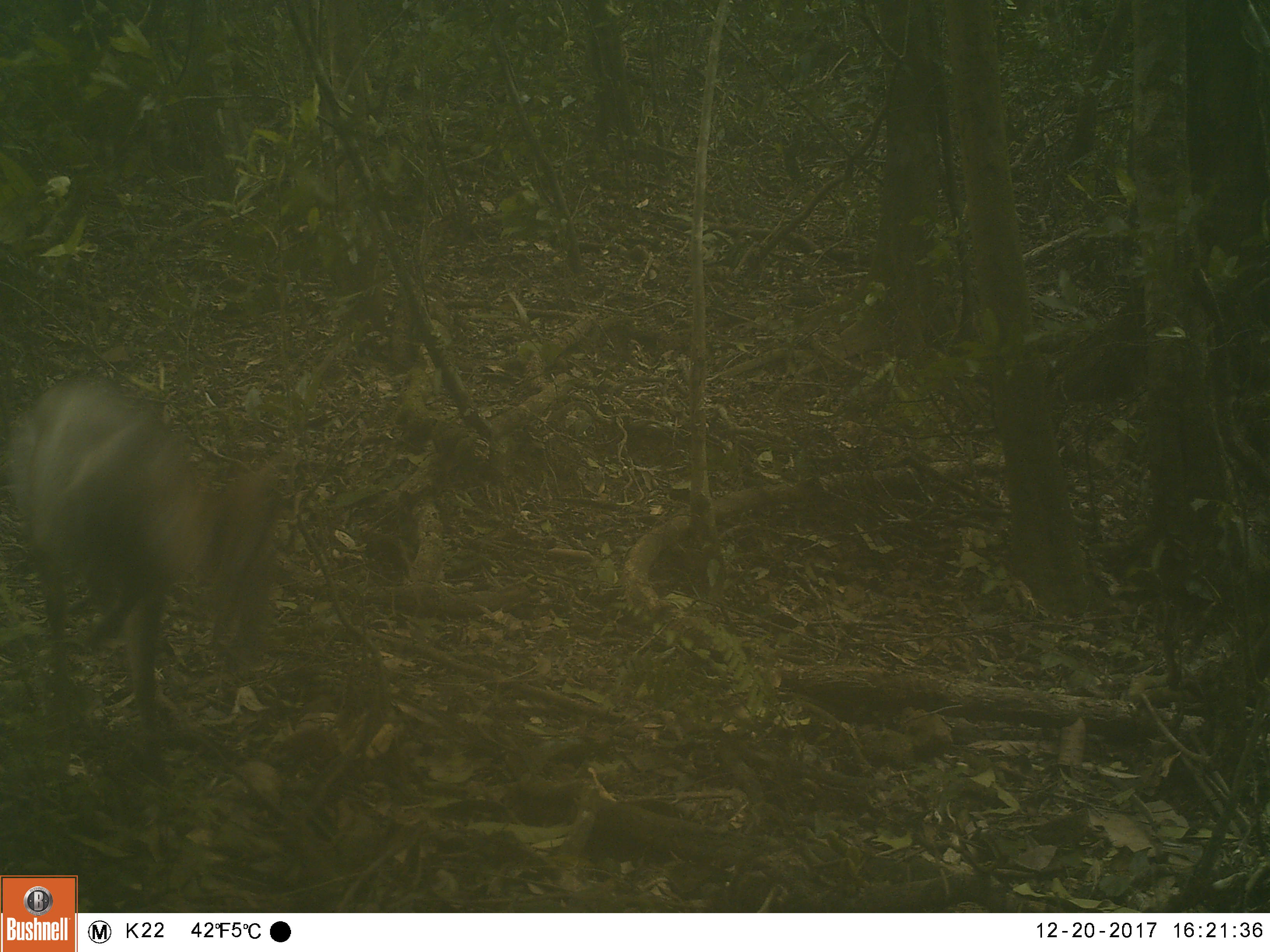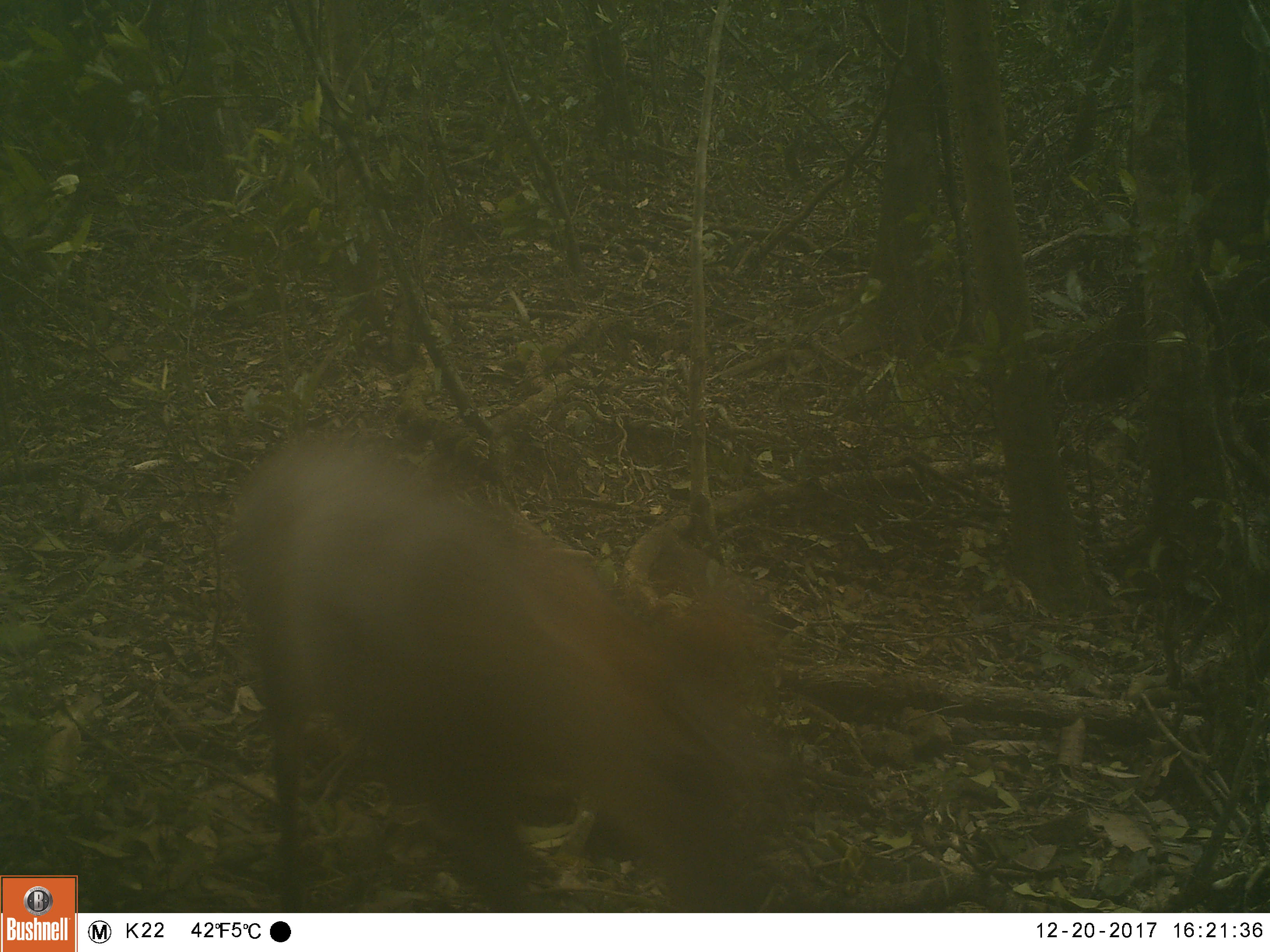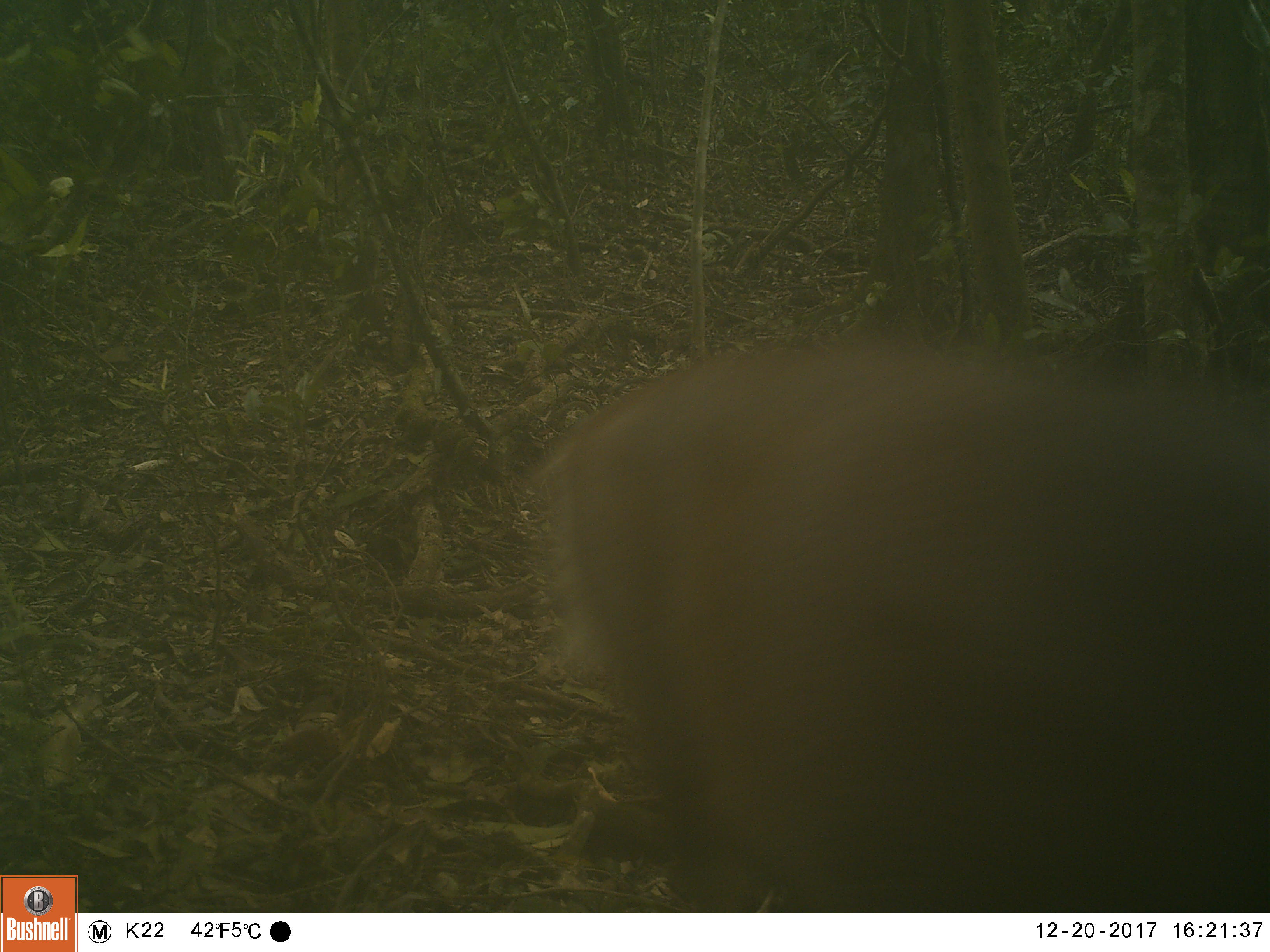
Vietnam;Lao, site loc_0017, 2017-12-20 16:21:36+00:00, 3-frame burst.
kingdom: Animalia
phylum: Chordata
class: Mammalia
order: Artiodactyla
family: Cervidae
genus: Muntiacus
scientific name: Muntiacus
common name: muntjacs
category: unidentified muntjac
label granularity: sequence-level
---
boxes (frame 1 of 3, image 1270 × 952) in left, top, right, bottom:
unidentified muntjac: 7, 376, 279, 782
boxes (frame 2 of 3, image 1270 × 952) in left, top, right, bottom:
unidentified muntjac: 226, 428, 782, 913; 29, 551, 246, 790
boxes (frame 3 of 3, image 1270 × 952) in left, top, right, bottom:
unidentified muntjac: 539, 333, 1270, 912